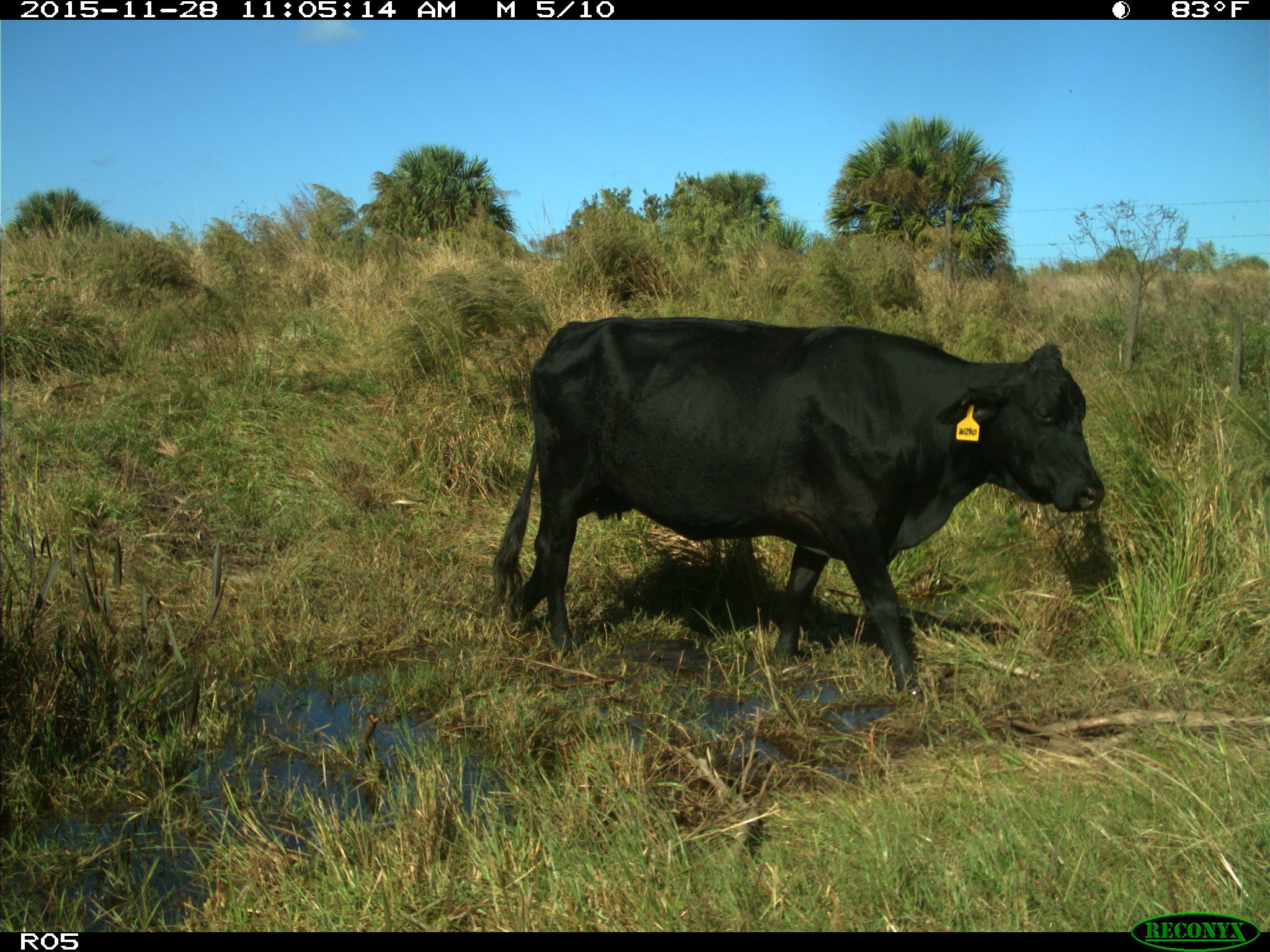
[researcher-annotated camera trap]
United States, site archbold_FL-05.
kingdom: Animalia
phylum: Chordata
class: Mammalia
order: Artiodactyla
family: Bovidae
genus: Bos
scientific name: Bos taurus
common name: domestic cow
Bos taurus (domestic cow).